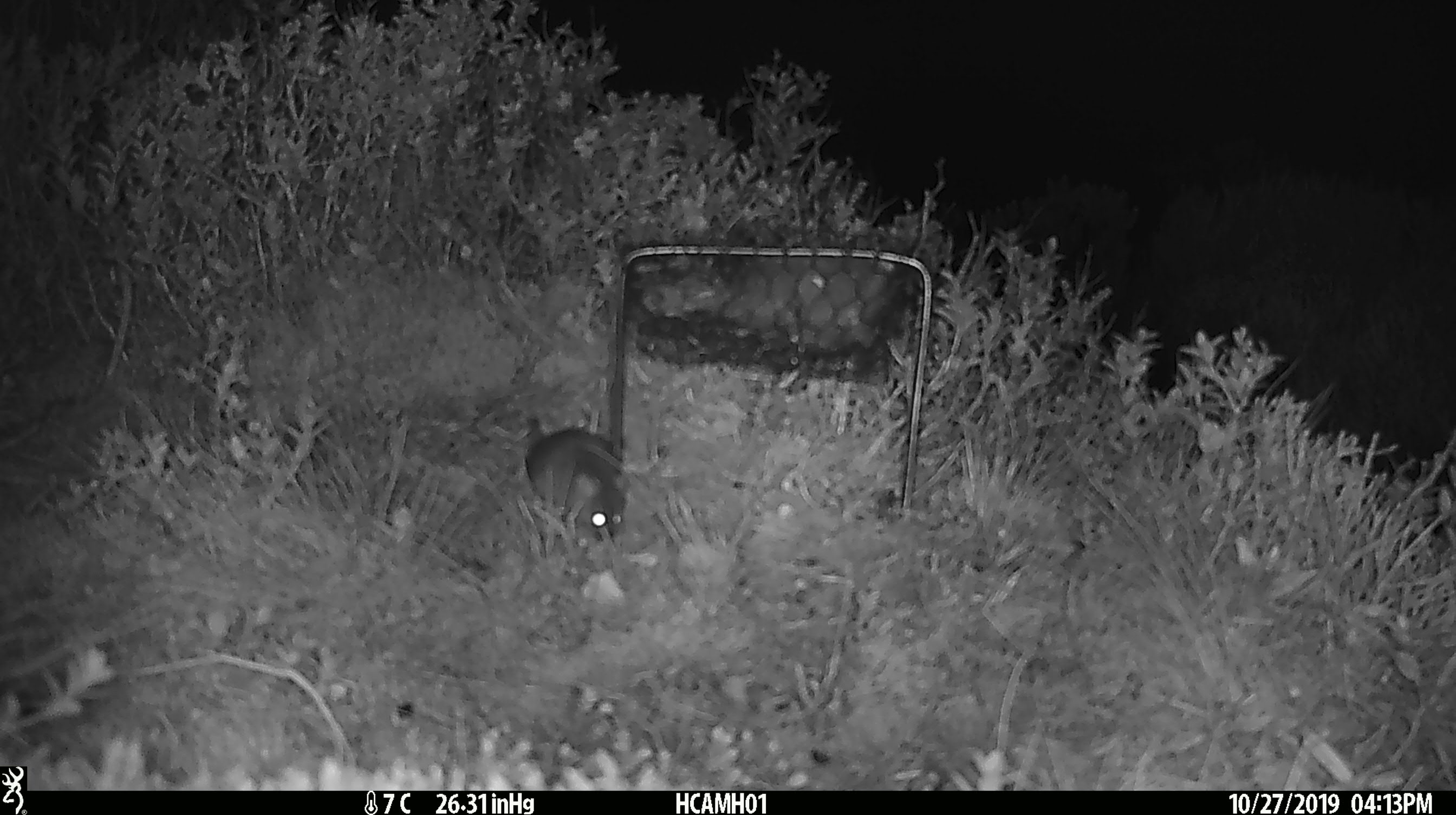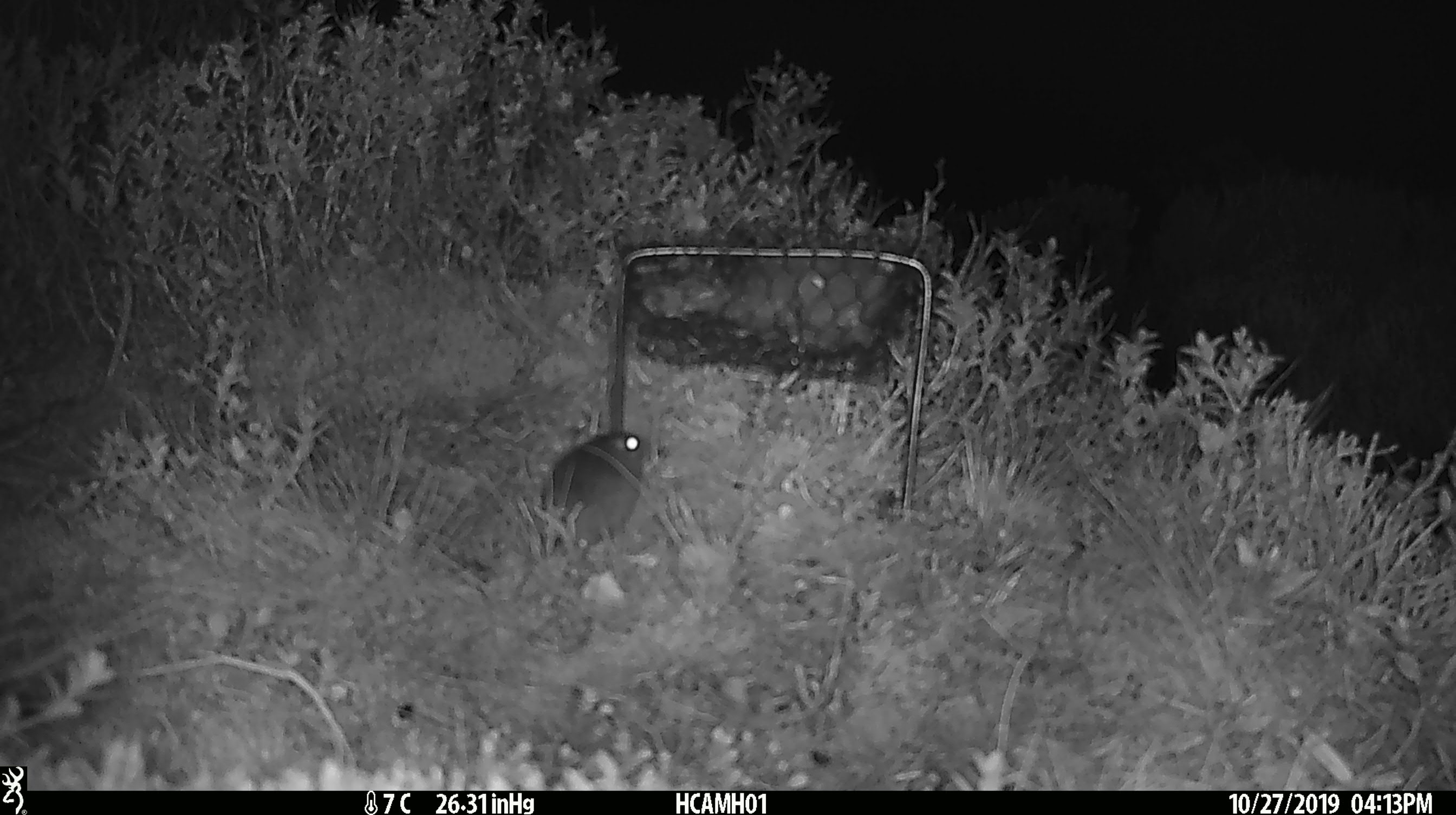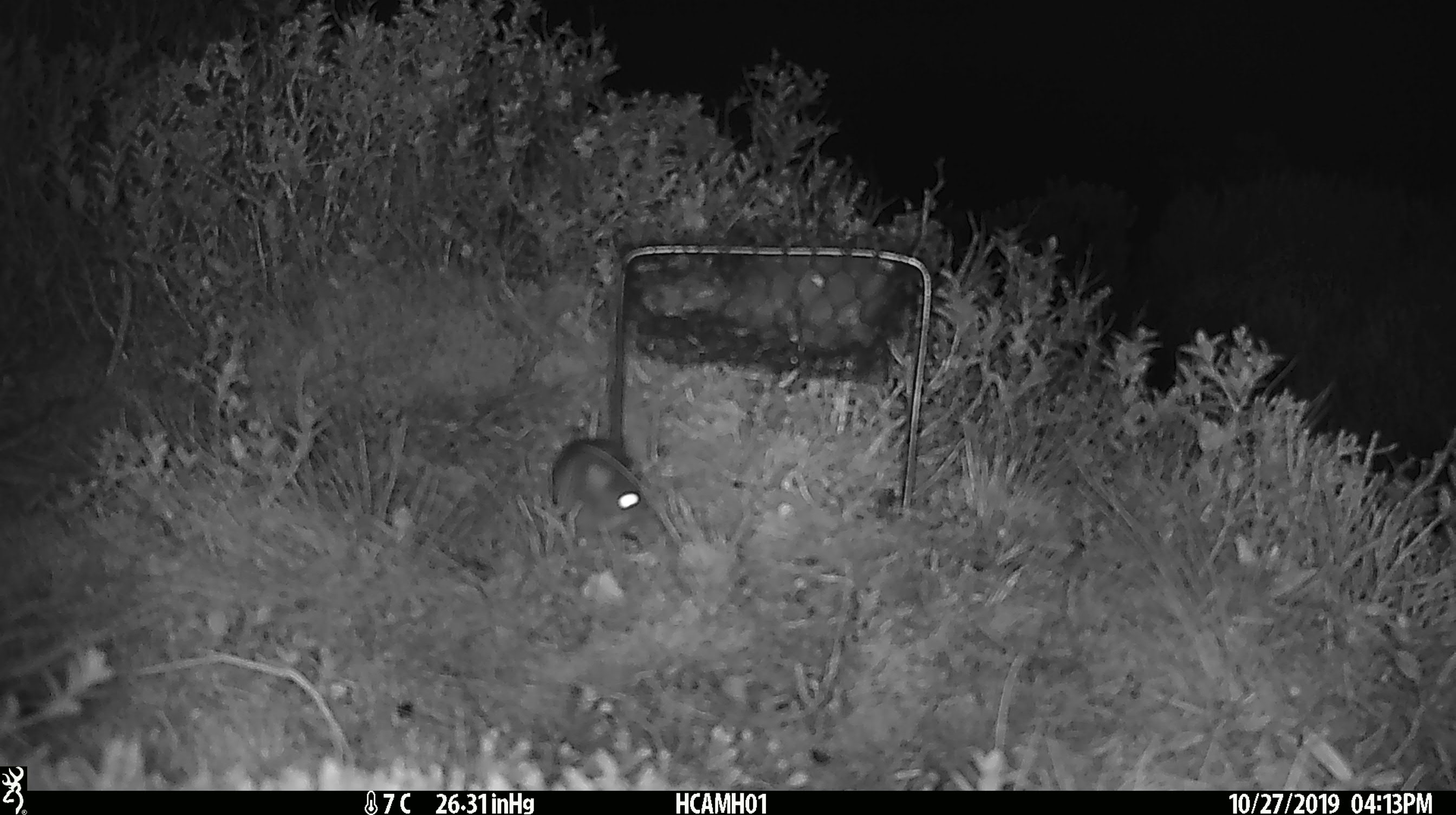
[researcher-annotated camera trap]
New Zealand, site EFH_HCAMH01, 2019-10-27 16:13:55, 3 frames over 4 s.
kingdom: Animalia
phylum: Chordata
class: Mammalia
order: Rodentia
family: Muridae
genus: Mus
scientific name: Mus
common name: mouse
Mouse (Mus).